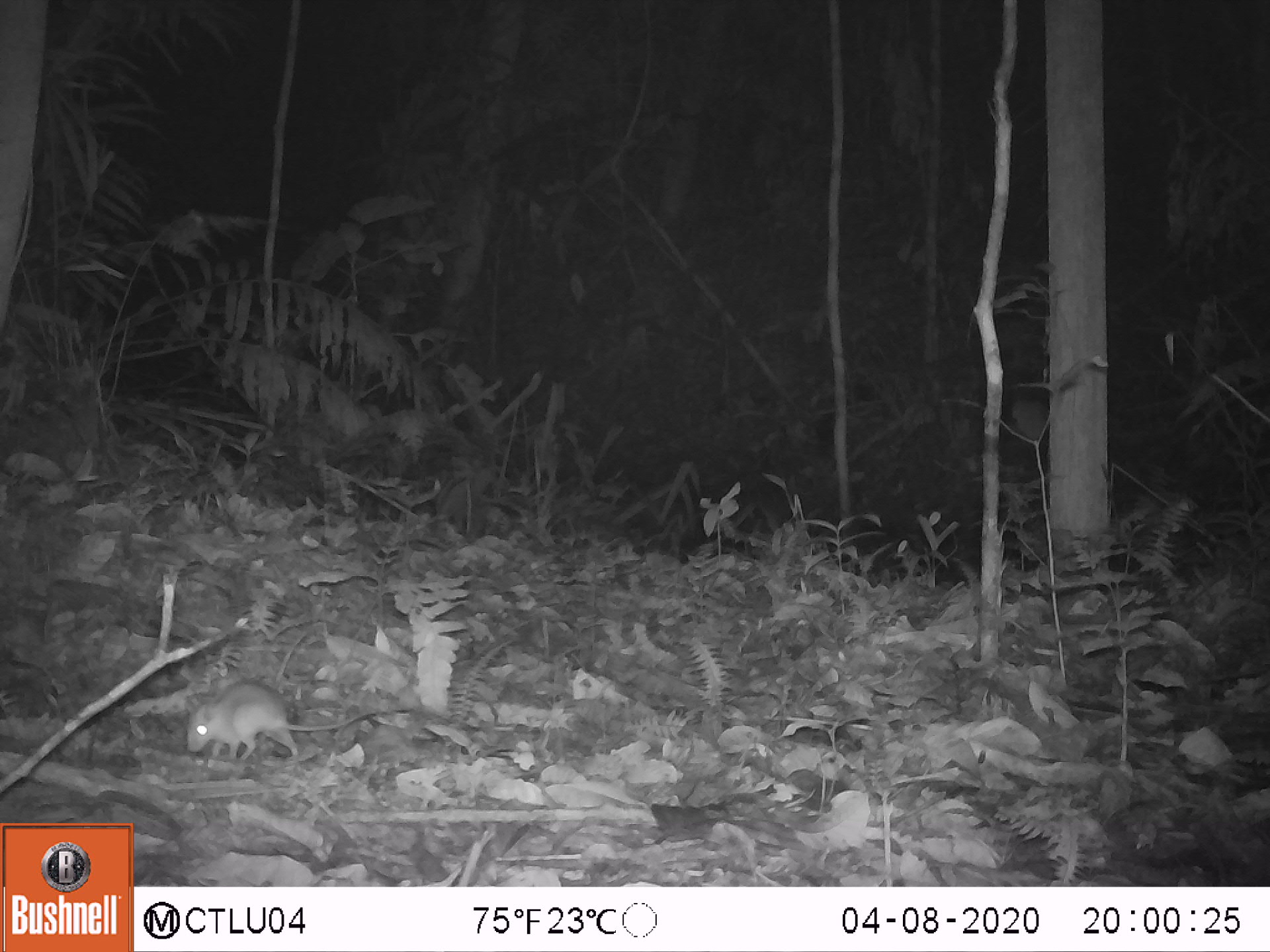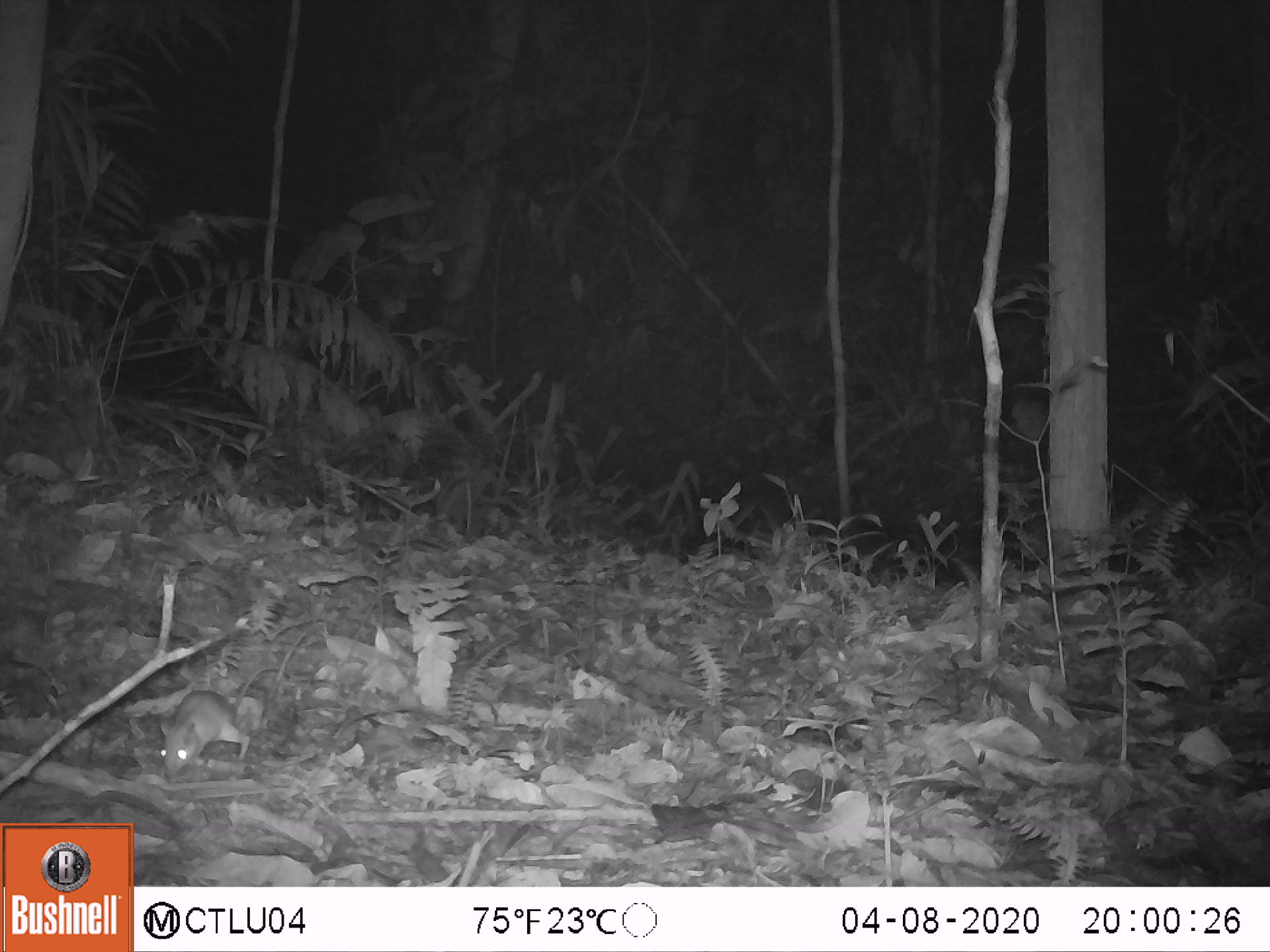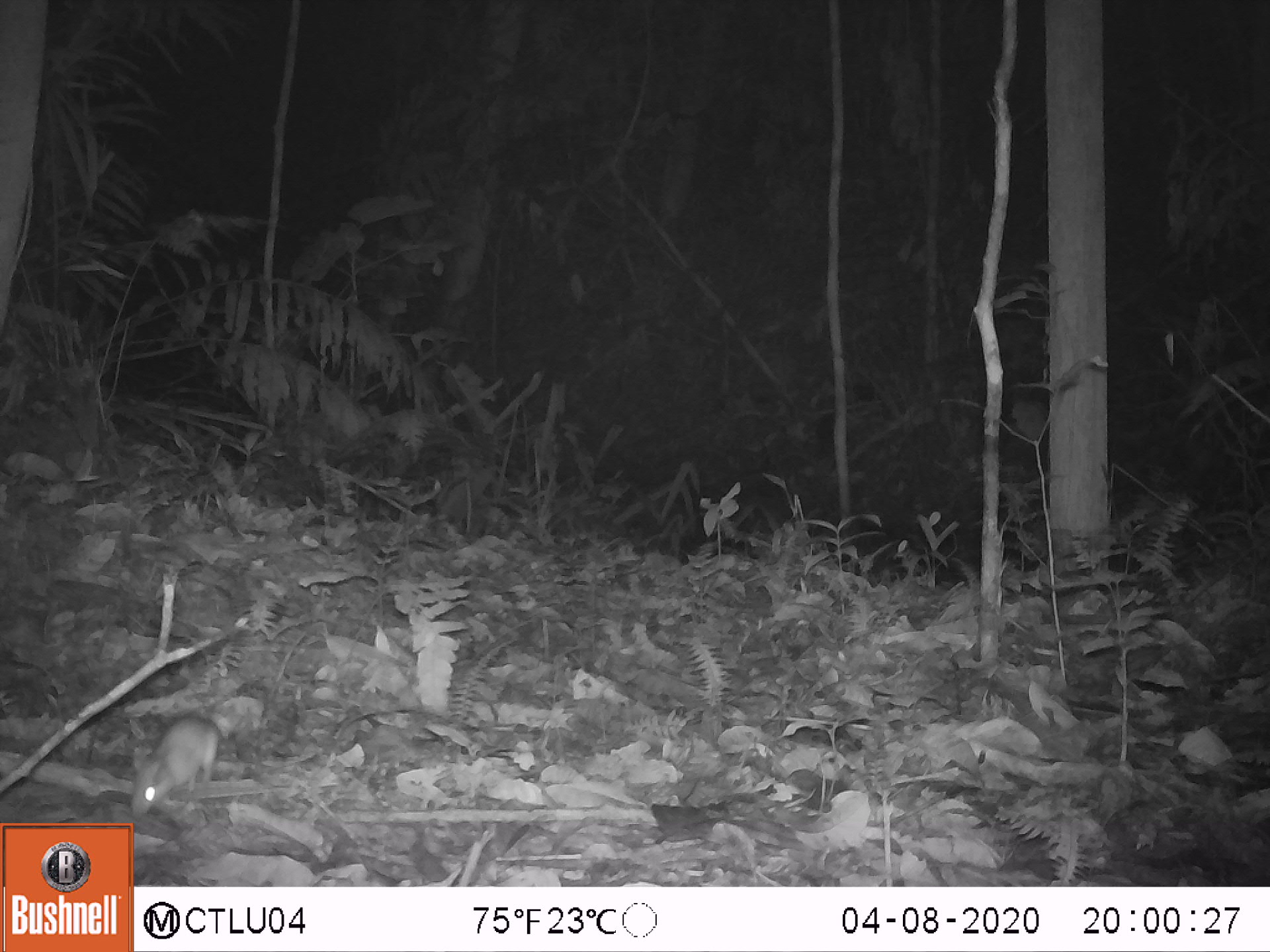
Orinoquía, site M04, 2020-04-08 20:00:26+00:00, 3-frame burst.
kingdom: Animalia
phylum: Chordata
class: Mammalia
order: Rodentia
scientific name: Rodentia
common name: rodent